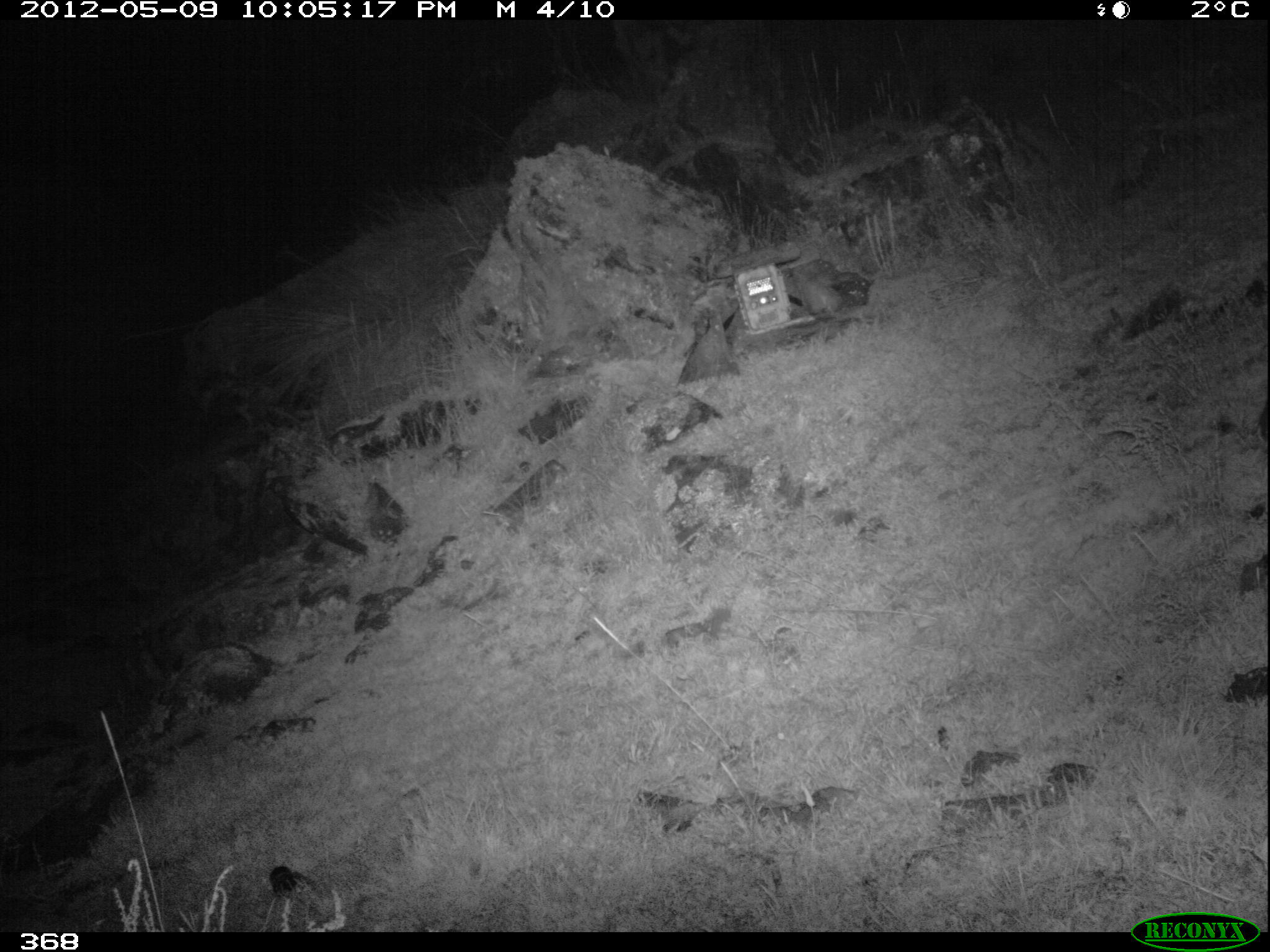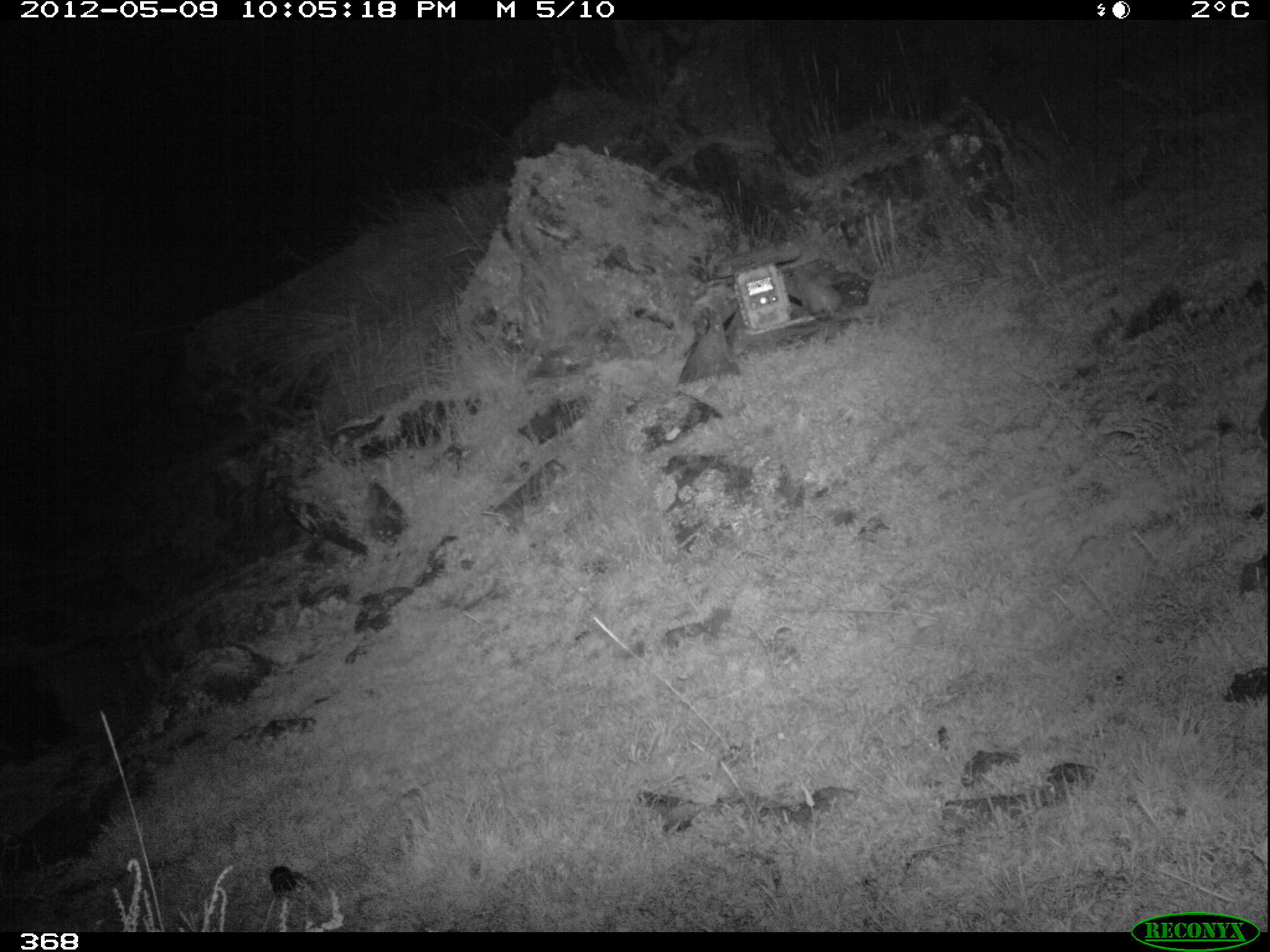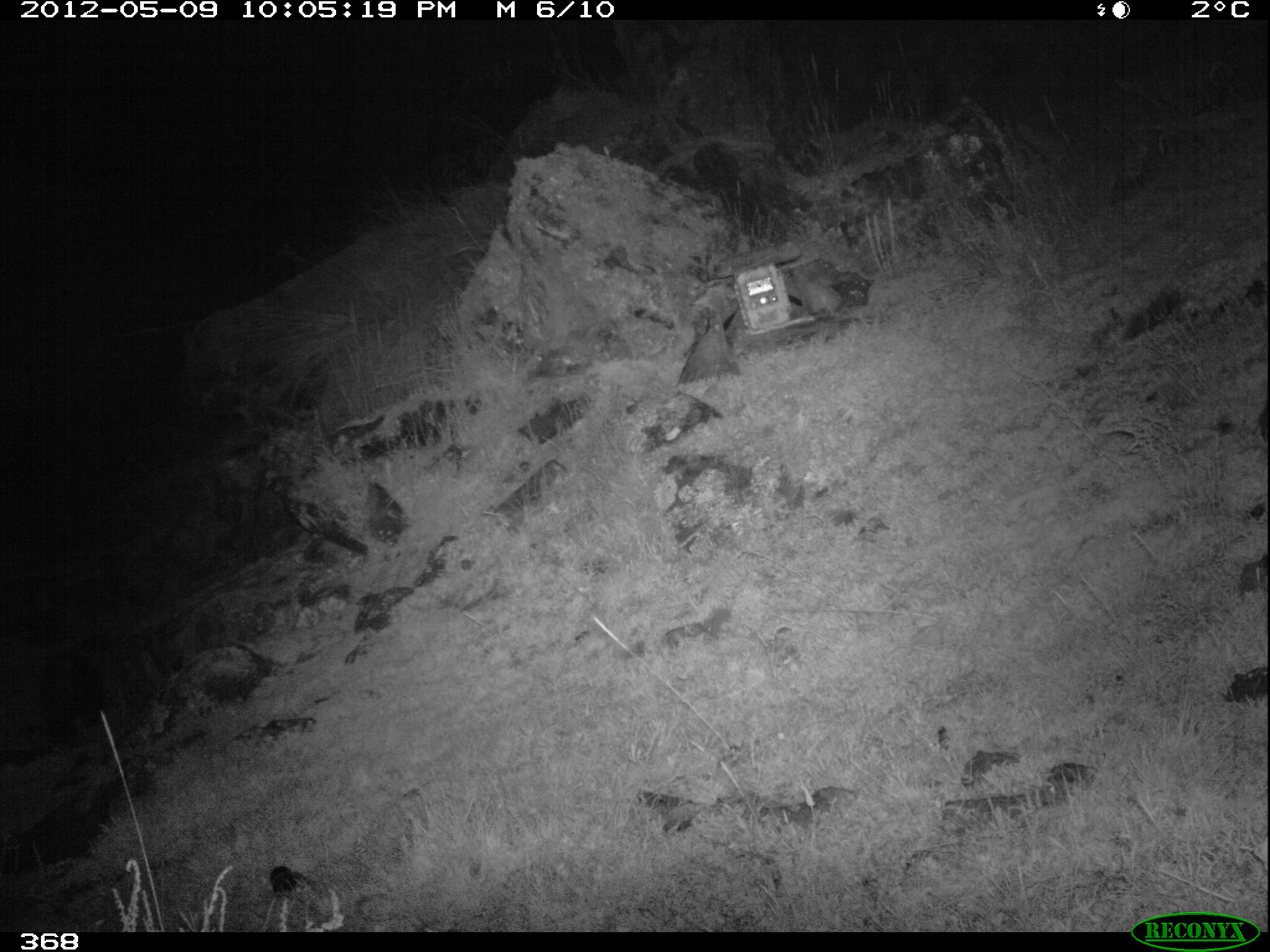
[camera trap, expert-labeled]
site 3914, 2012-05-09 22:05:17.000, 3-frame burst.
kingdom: Animalia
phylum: Chordata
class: Mammalia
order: Carnivora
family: Mephitidae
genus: Conepatus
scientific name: Conepatus chinga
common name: molina's hog-nosed skunk